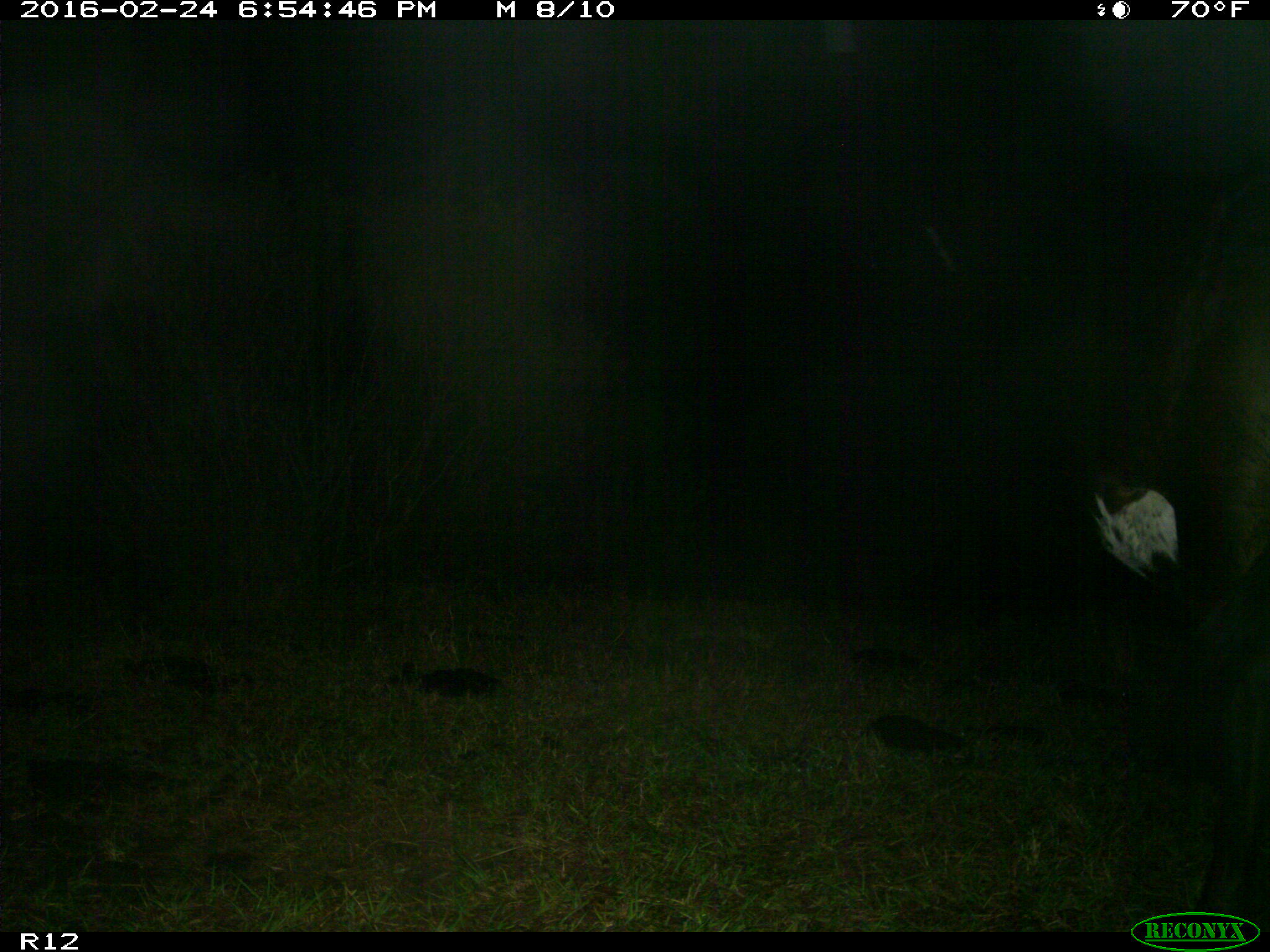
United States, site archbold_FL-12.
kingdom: Animalia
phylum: Chordata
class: Mammalia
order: Artiodactyla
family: Bovidae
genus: Bos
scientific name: Bos taurus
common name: domestic cow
Bos taurus (domestic cow).